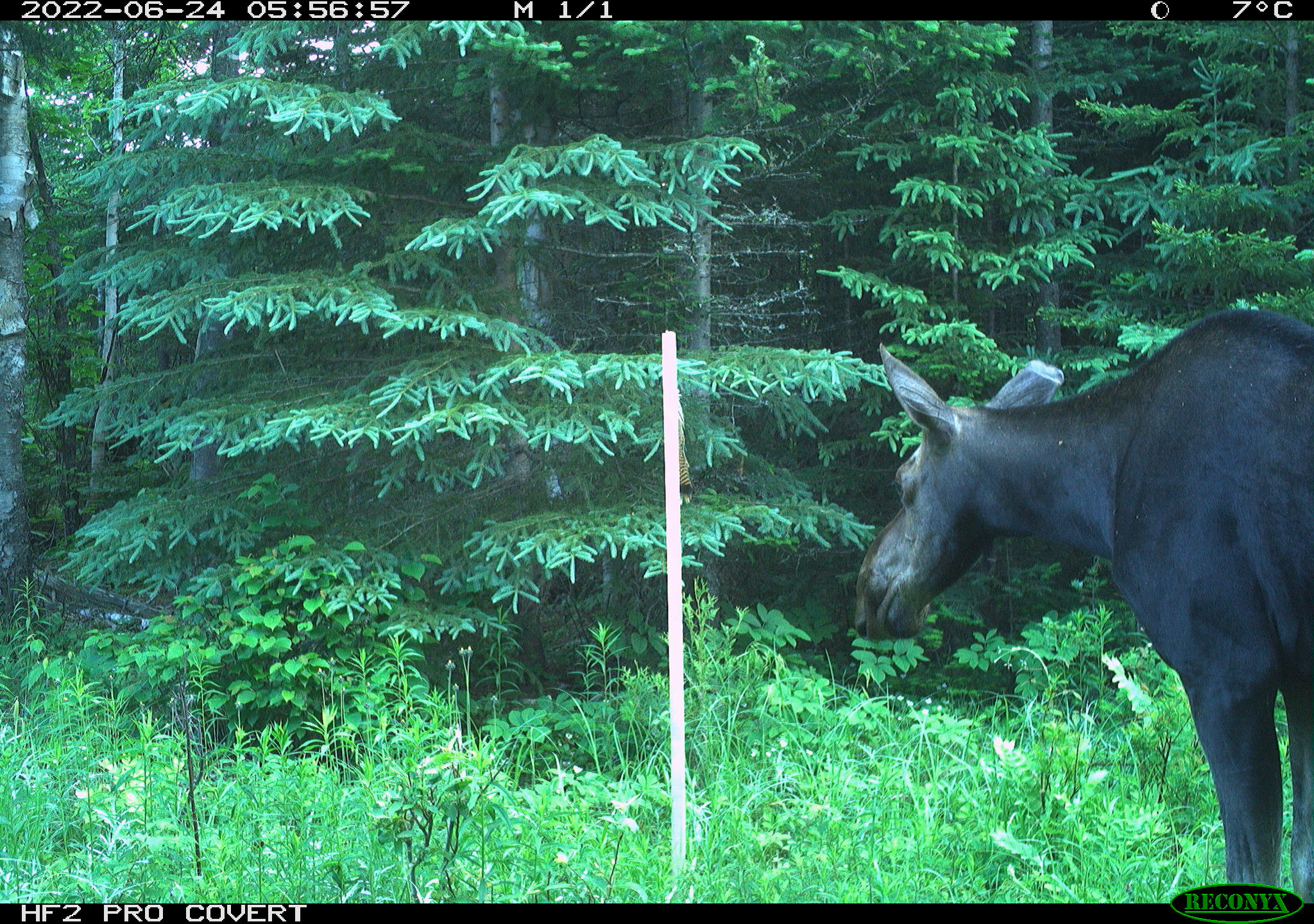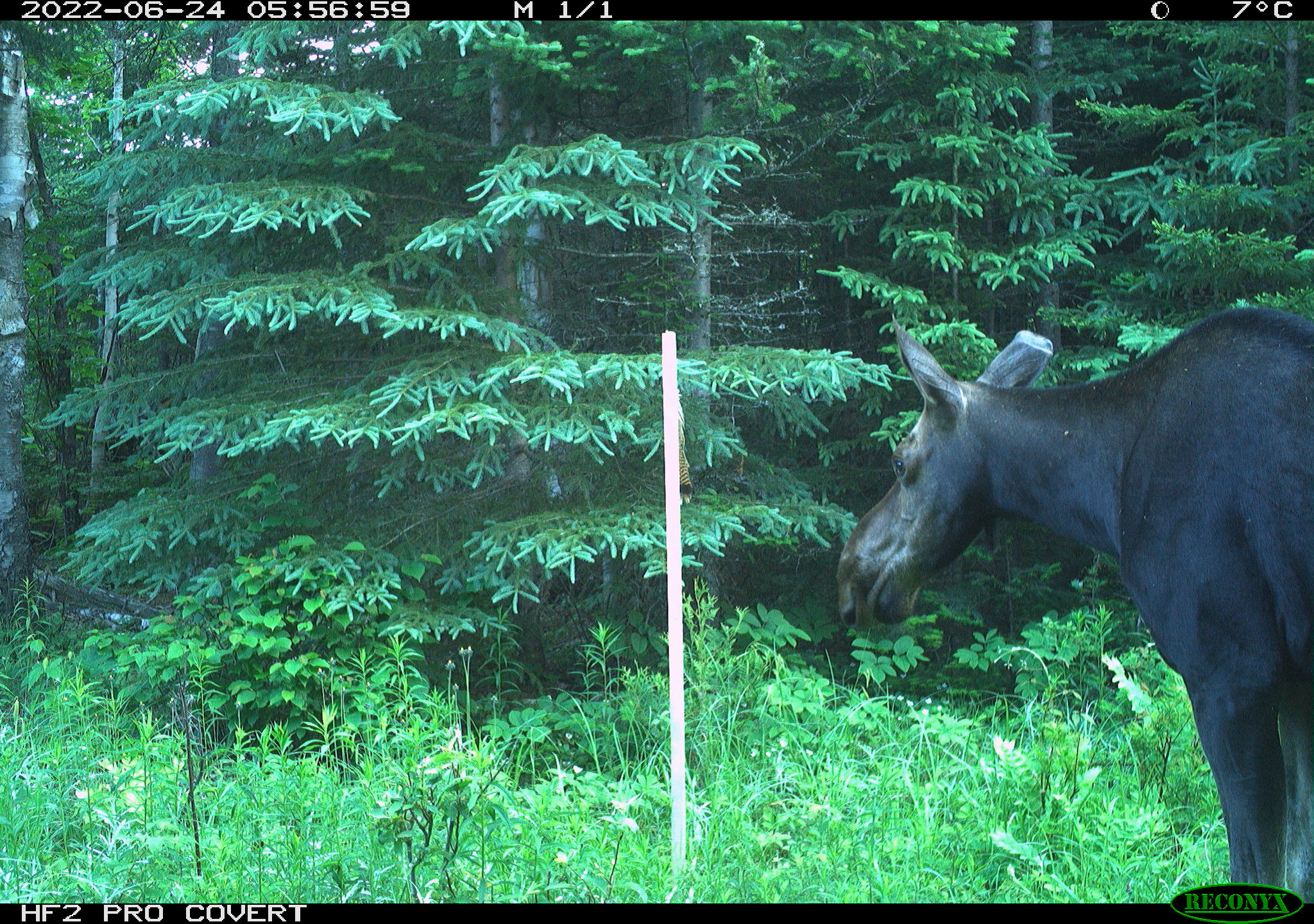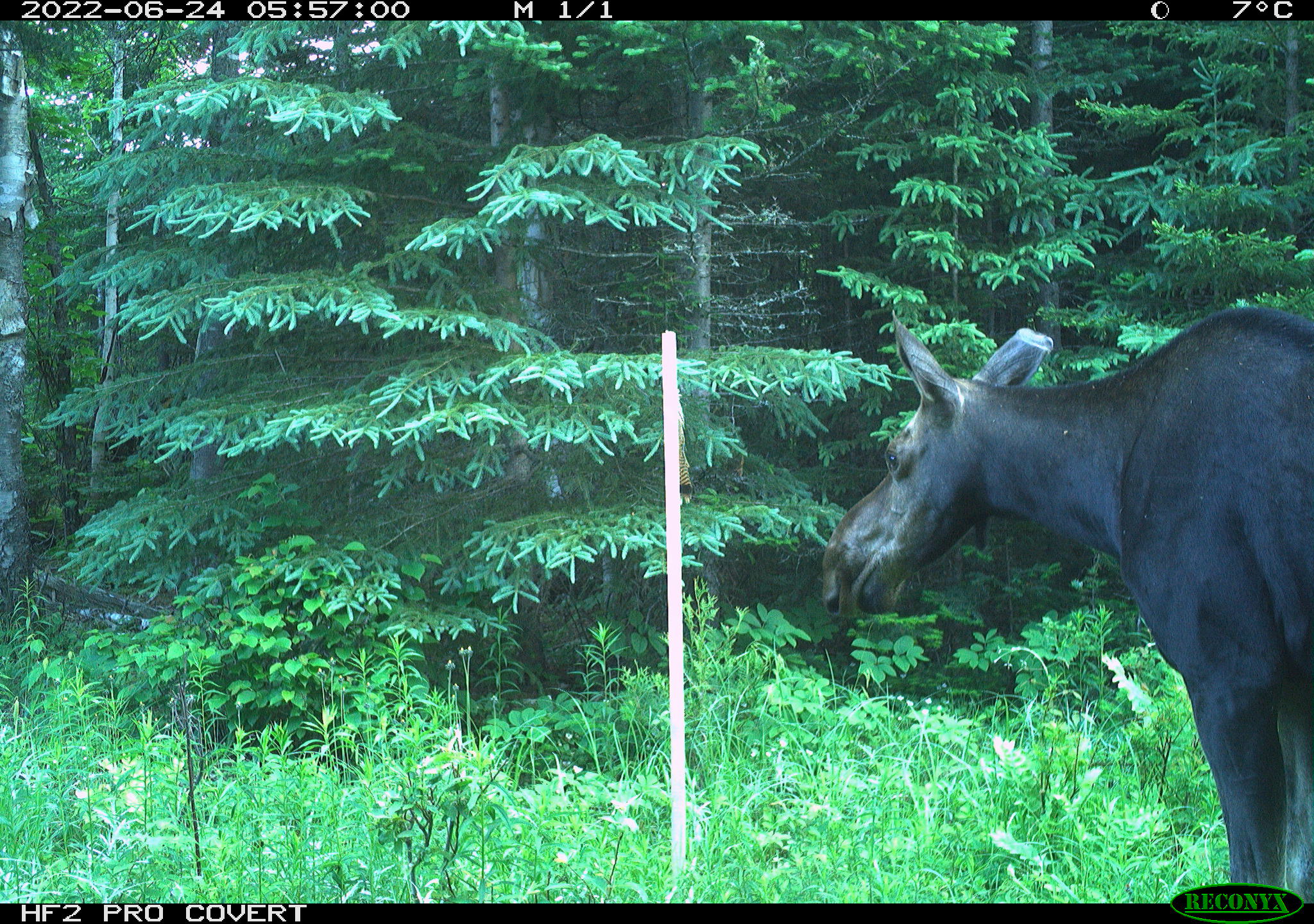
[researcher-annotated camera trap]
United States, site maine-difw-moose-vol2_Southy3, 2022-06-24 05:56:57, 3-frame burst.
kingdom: Animalia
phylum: Chordata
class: Mammalia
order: Artiodactyla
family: Cervidae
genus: Alces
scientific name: Alces alces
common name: moose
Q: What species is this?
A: Moose (Alces alces).